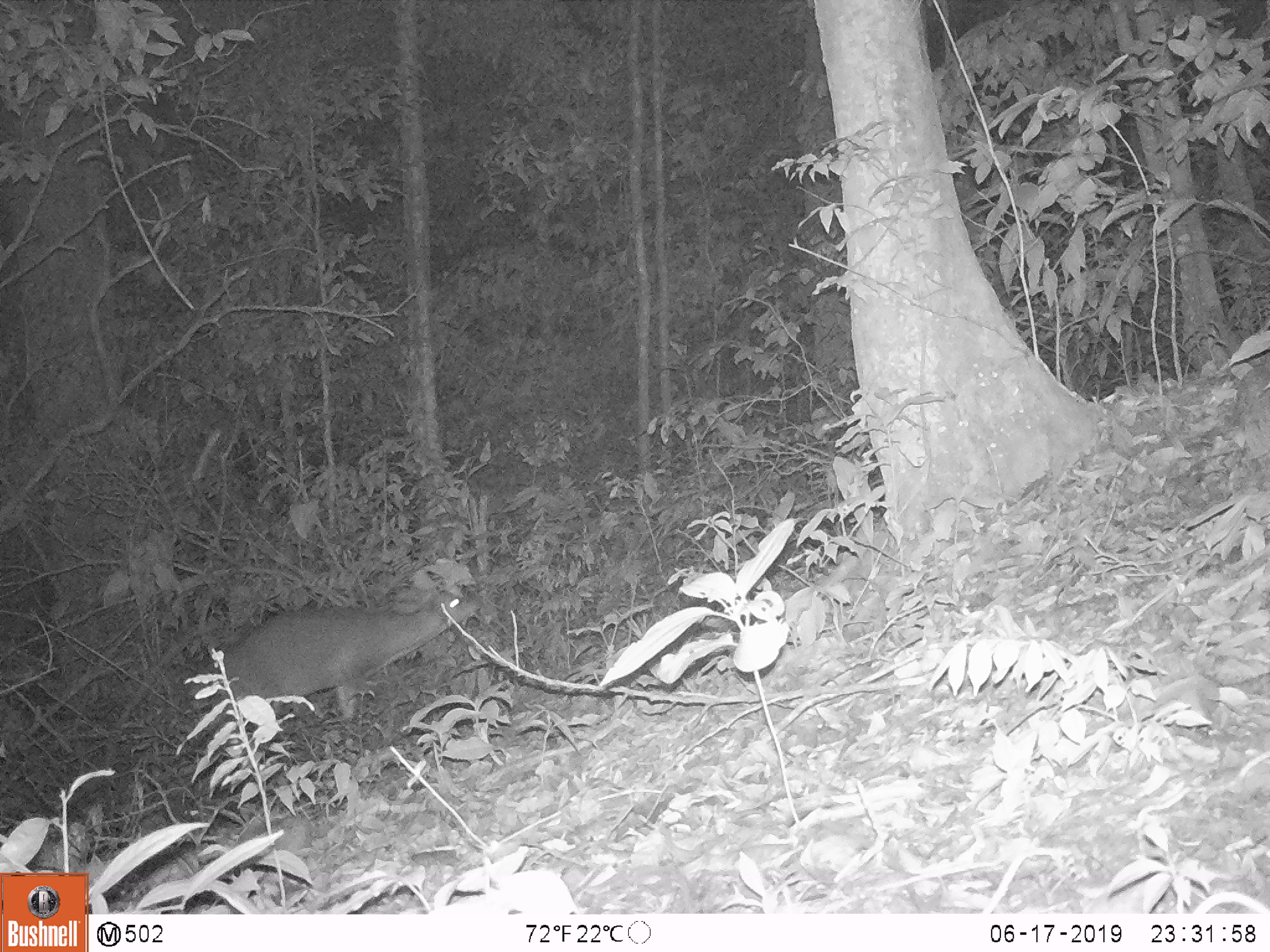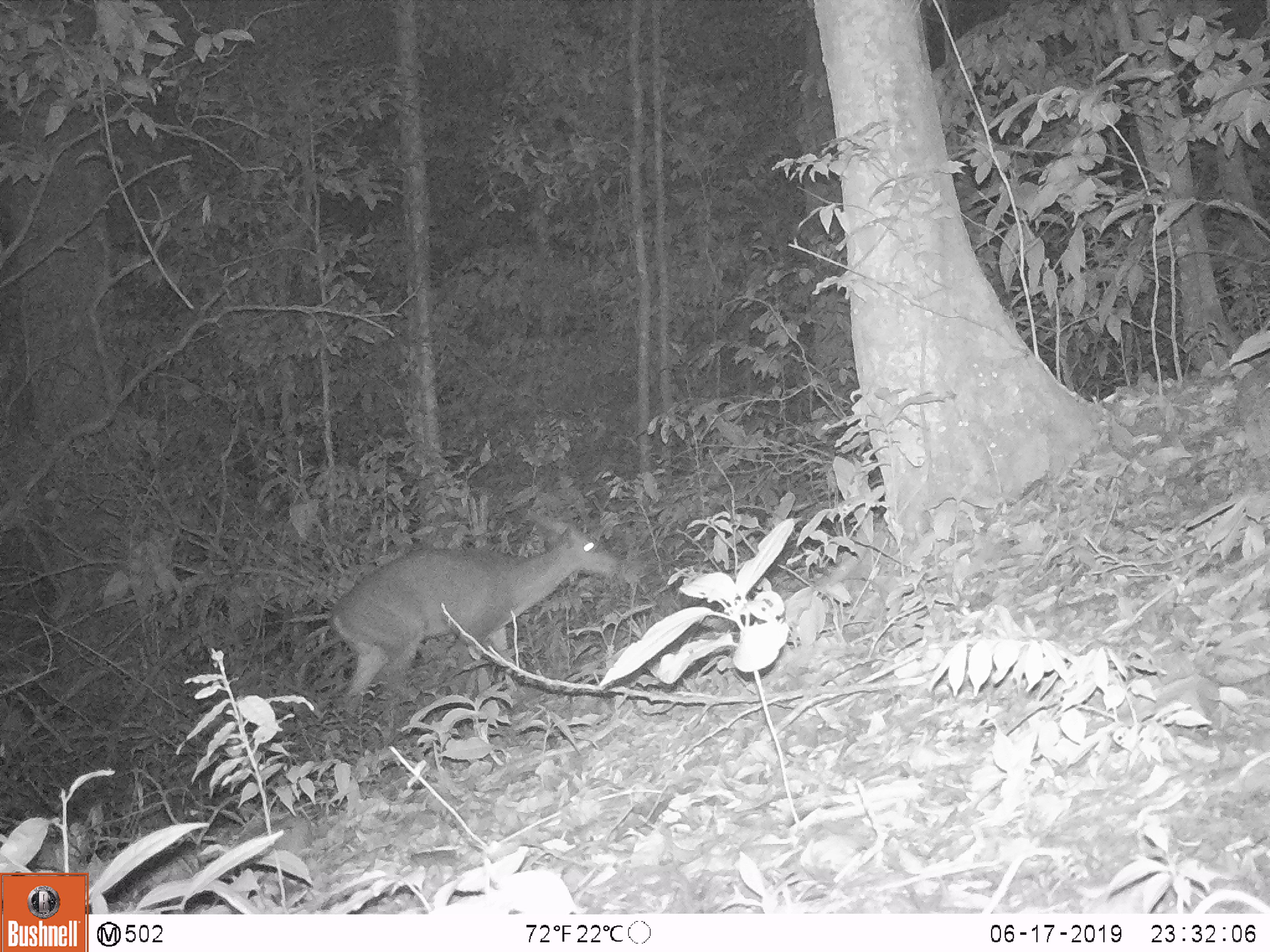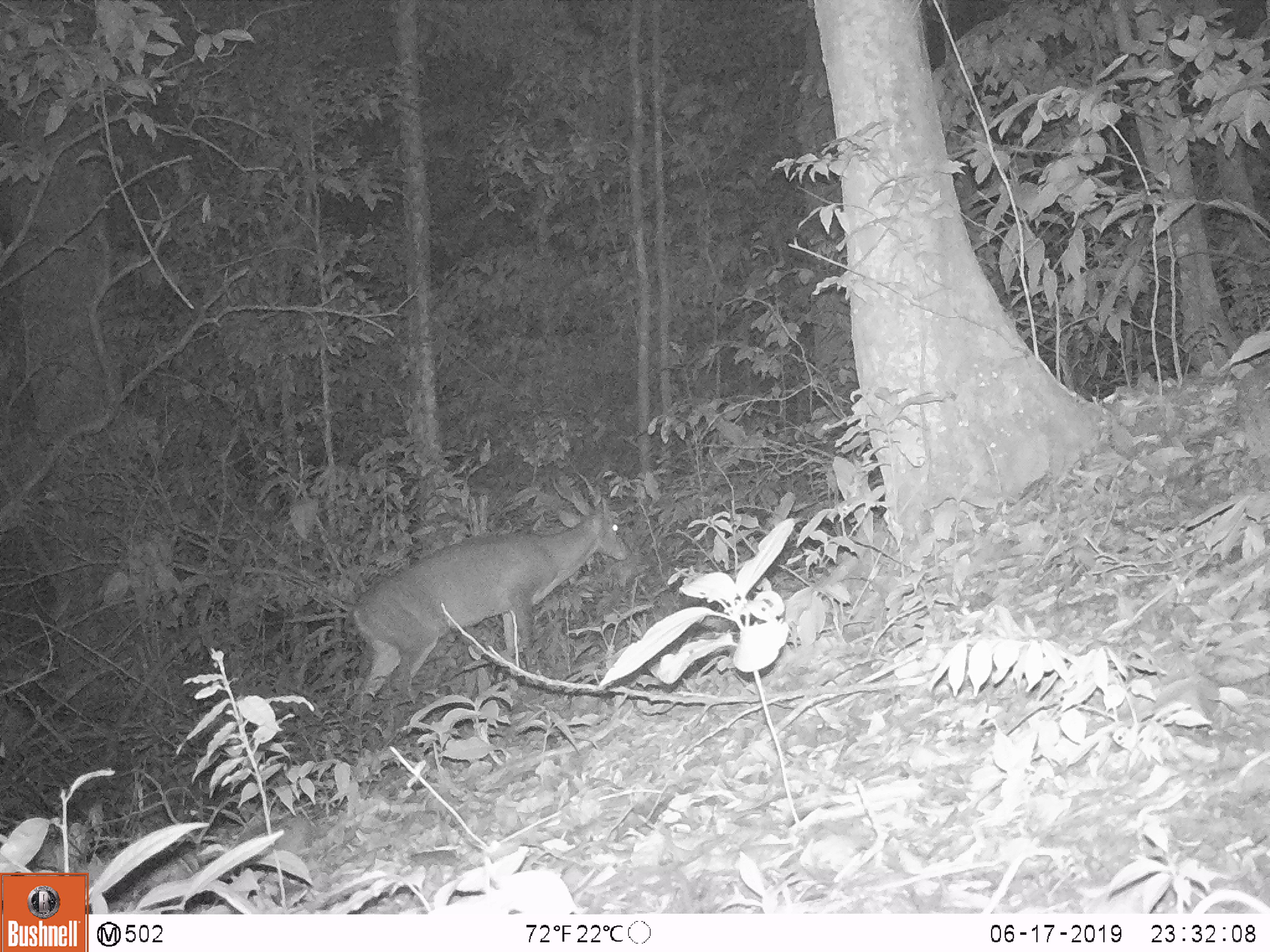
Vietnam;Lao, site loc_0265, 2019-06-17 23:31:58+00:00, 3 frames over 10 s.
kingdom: Animalia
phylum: Chordata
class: Mammalia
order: Artiodactyla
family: Cervidae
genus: Muntiacus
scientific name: Muntiacus vuquangensis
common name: large-antlered muntjac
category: large antlered muntjac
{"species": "large antlered muntjac (large-antlered muntjac) (Muntiacus vuquangensis)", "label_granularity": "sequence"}